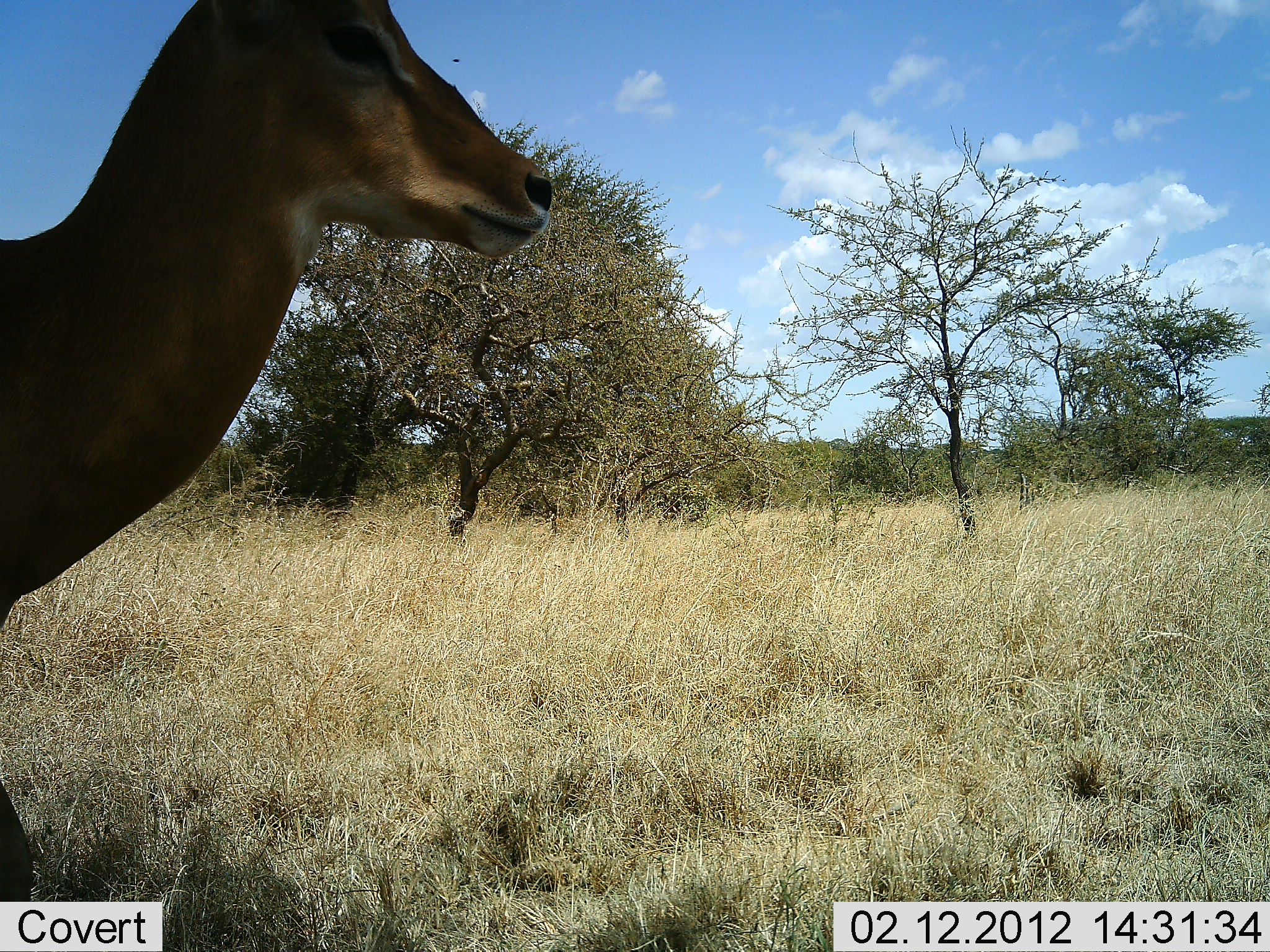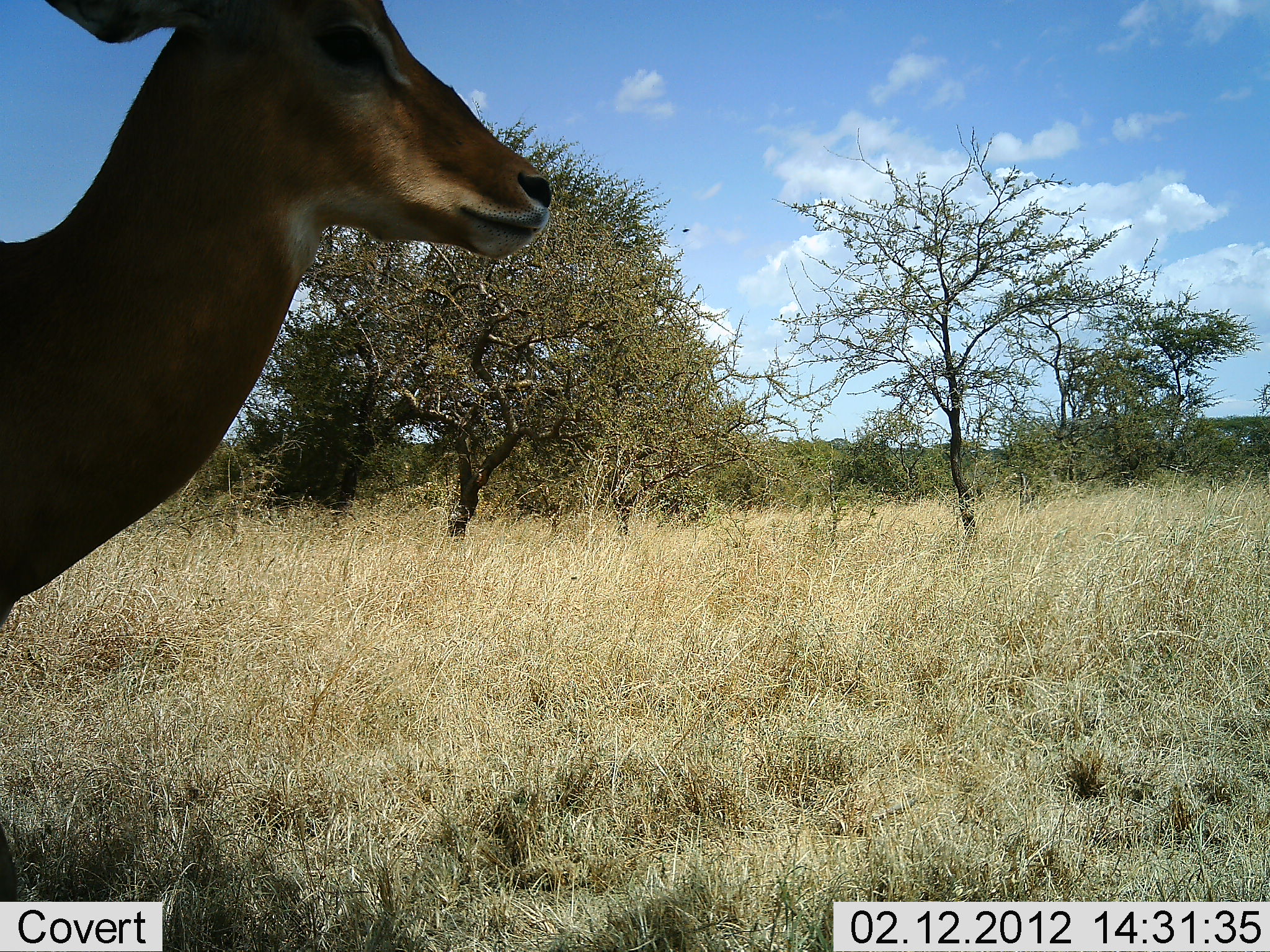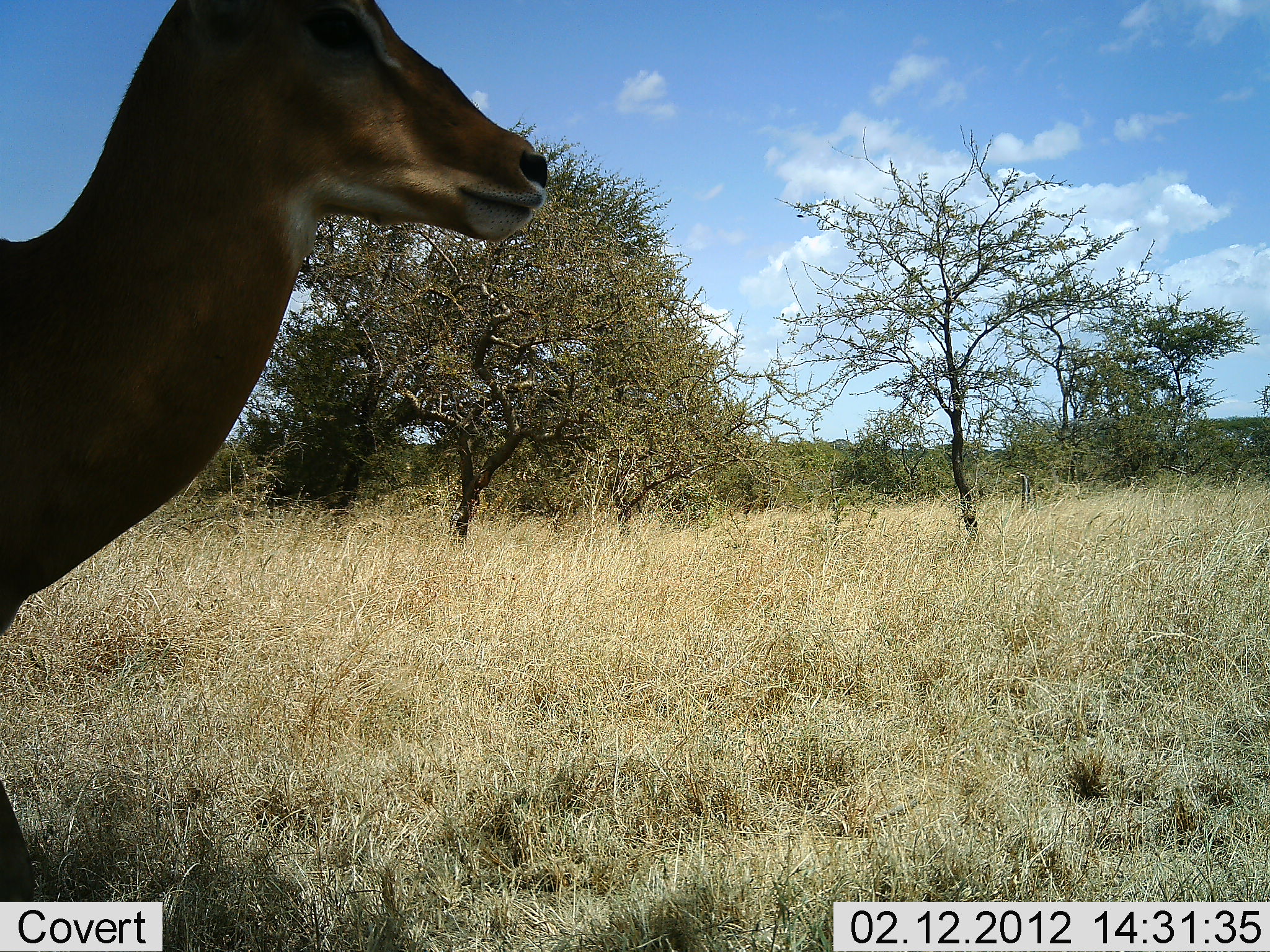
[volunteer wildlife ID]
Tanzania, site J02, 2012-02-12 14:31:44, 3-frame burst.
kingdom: Animalia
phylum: Chordata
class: Mammalia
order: Artiodactyla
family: Bovidae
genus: Aepyceros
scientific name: Aepyceros melampus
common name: impala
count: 1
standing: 100%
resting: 0%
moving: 0%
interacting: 0%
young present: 0%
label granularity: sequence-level